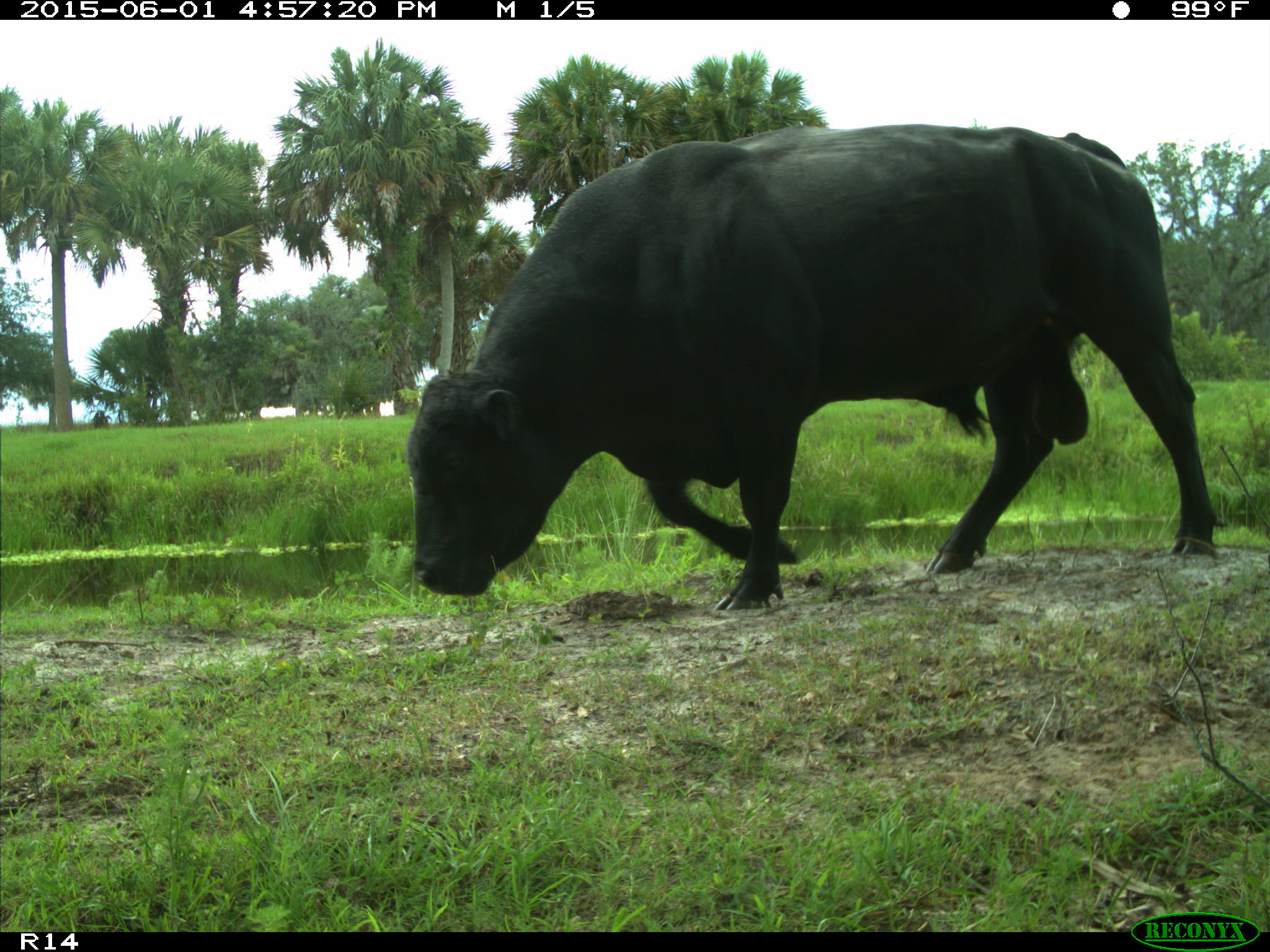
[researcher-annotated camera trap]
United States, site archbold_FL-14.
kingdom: Animalia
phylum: Chordata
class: Mammalia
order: Artiodactyla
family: Bovidae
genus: Bos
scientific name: Bos taurus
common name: domestic cow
Bos taurus (domestic cow).